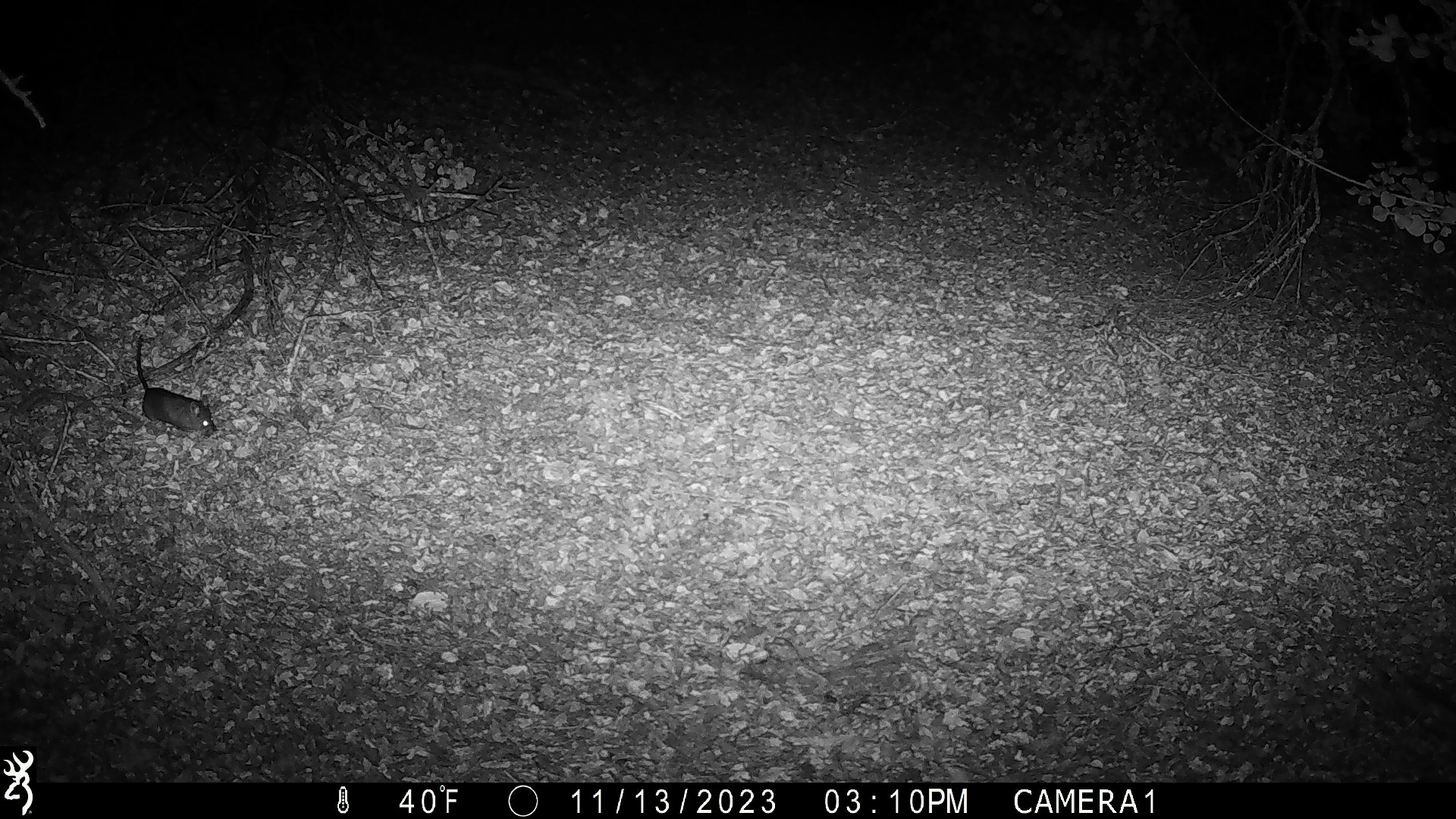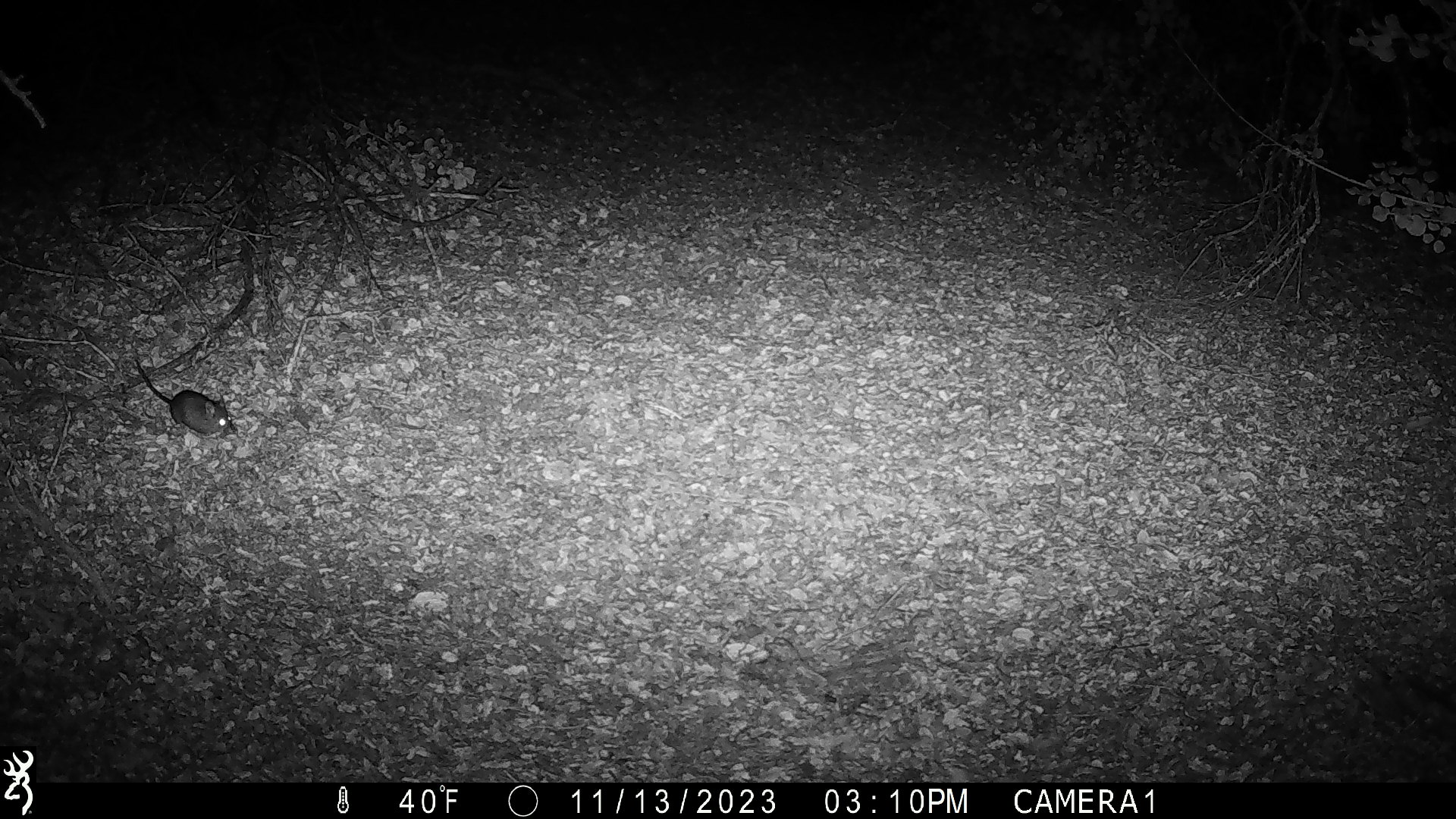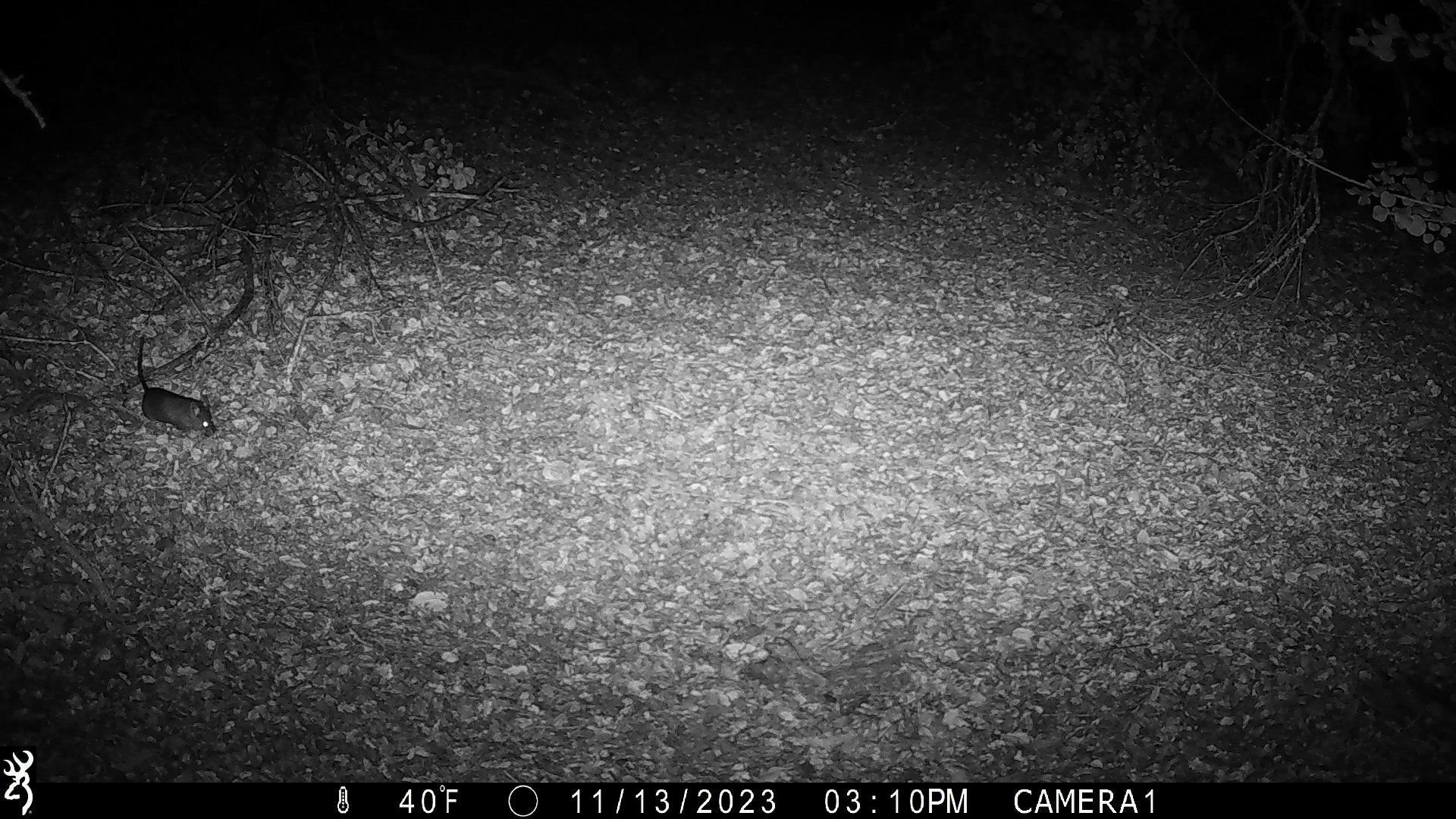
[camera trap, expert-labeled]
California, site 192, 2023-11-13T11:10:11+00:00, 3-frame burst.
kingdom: Animalia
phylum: Chordata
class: Mammalia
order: Rodentia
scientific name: Rodentia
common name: mouse or rat